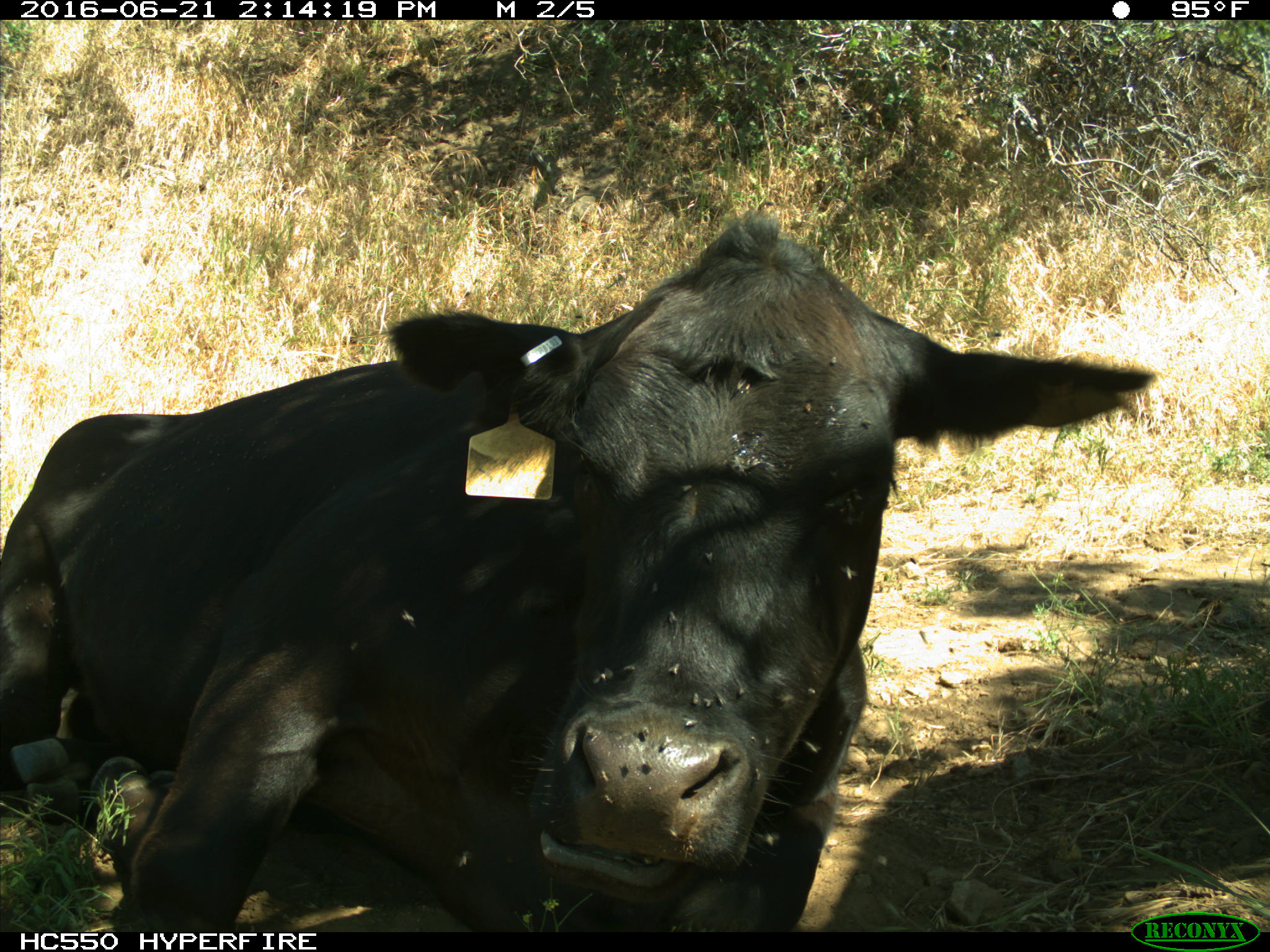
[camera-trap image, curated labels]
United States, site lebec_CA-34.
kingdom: Animalia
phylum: Chordata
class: Mammalia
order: Artiodactyla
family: Bovidae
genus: Bos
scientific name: Bos taurus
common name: domestic cow